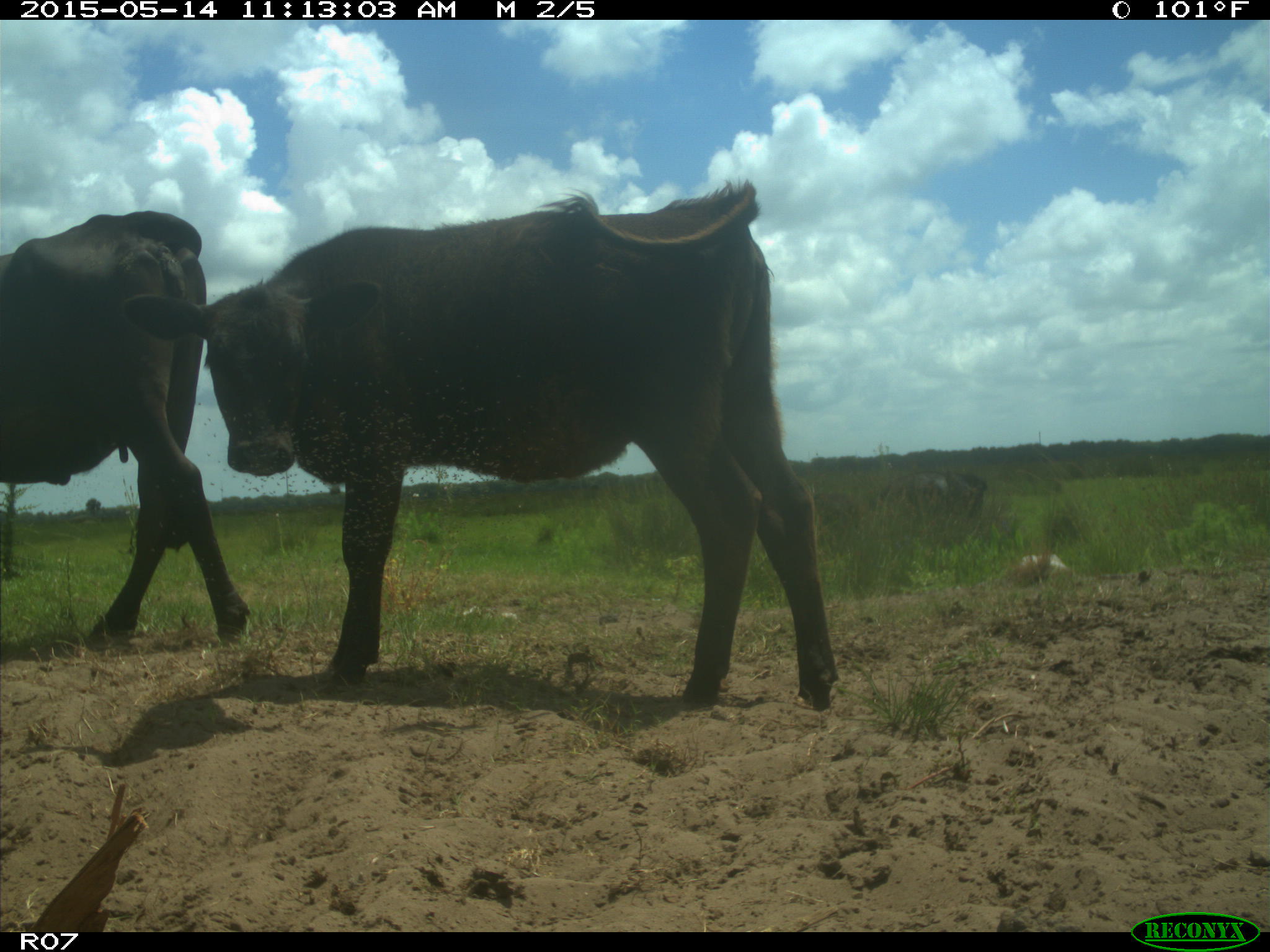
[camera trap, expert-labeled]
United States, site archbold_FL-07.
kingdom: Animalia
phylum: Chordata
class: Mammalia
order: Artiodactyla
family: Bovidae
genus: Bos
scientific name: Bos taurus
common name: domestic cow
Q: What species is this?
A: Bos taurus (domestic cow).